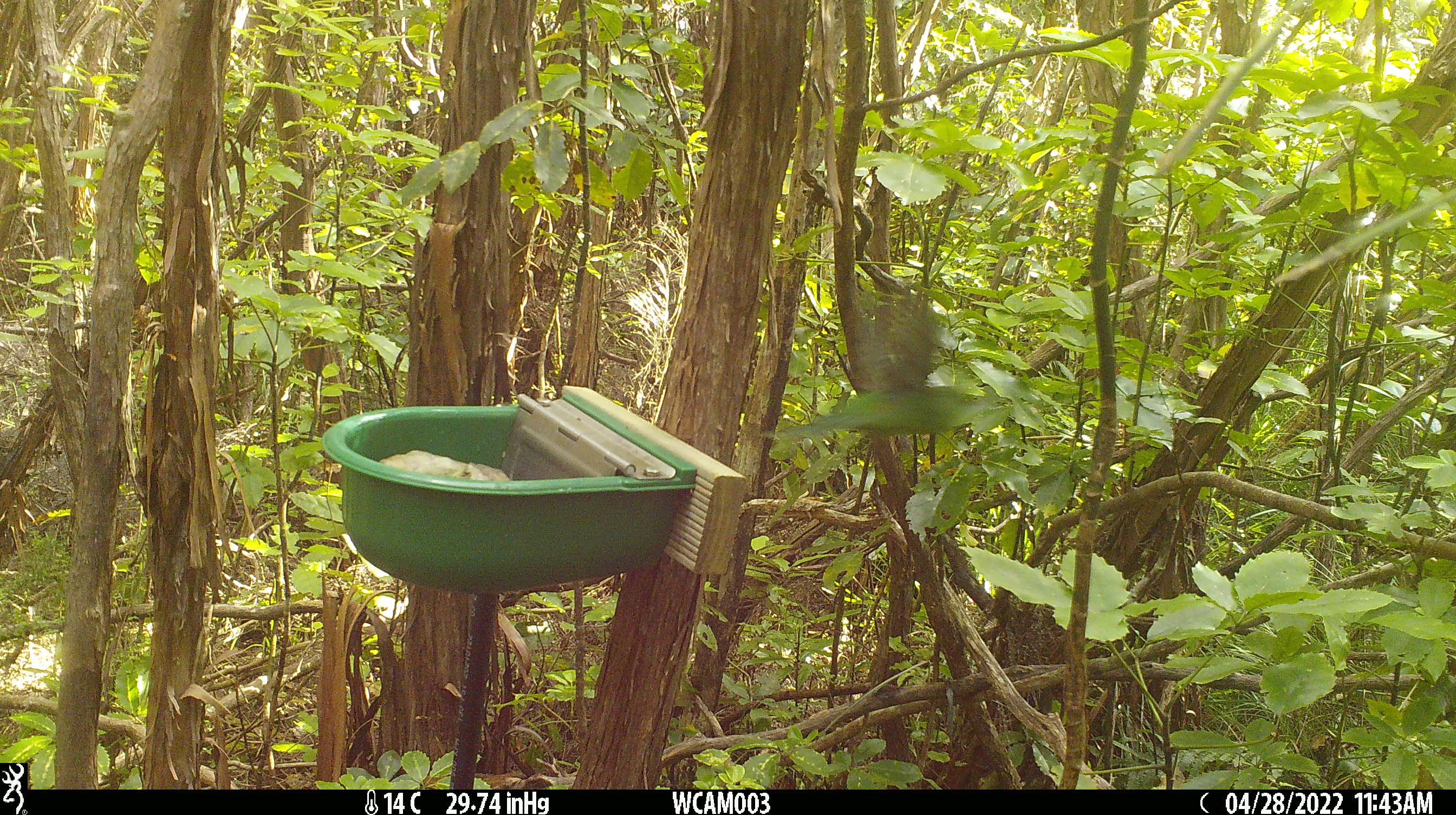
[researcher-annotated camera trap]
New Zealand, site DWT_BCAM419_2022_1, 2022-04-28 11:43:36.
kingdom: Animalia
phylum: Chordata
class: Aves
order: Psittaciformes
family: Psittaculidae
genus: Cyanoramphus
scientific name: Cyanoramphus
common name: parakeet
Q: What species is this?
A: Parakeet (Cyanoramphus).